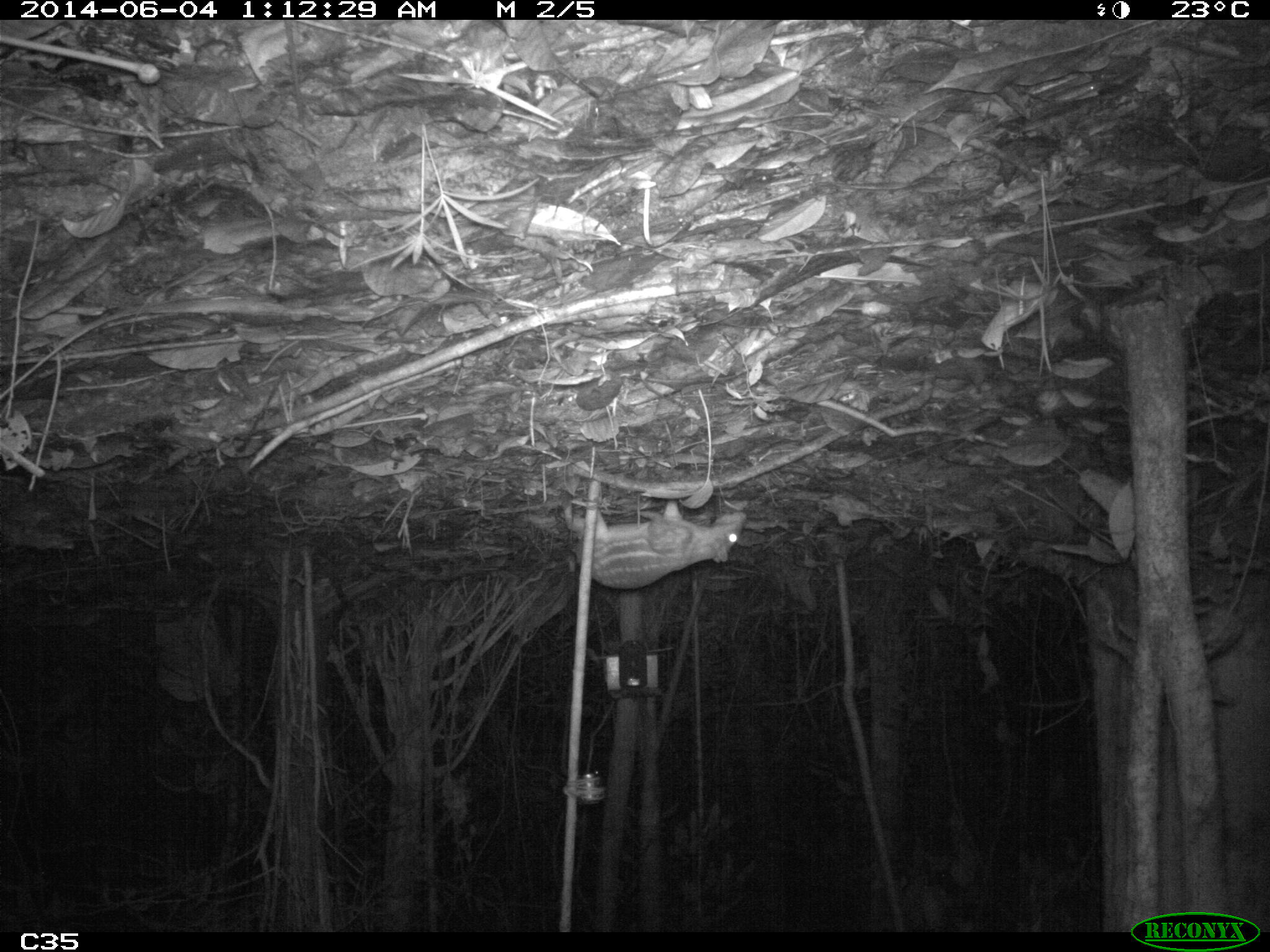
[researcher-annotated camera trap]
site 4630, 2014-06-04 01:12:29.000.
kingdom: Animalia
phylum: Chordata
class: Mammalia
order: Rodentia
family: Cuniculidae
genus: Cuniculus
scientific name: Cuniculus paca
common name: spotted paca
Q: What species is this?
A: Cuniculus paca (spotted paca).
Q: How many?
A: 1.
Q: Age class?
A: Adult.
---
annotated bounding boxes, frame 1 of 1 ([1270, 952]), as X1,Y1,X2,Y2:
cuniculus paca: 562,500,746,585